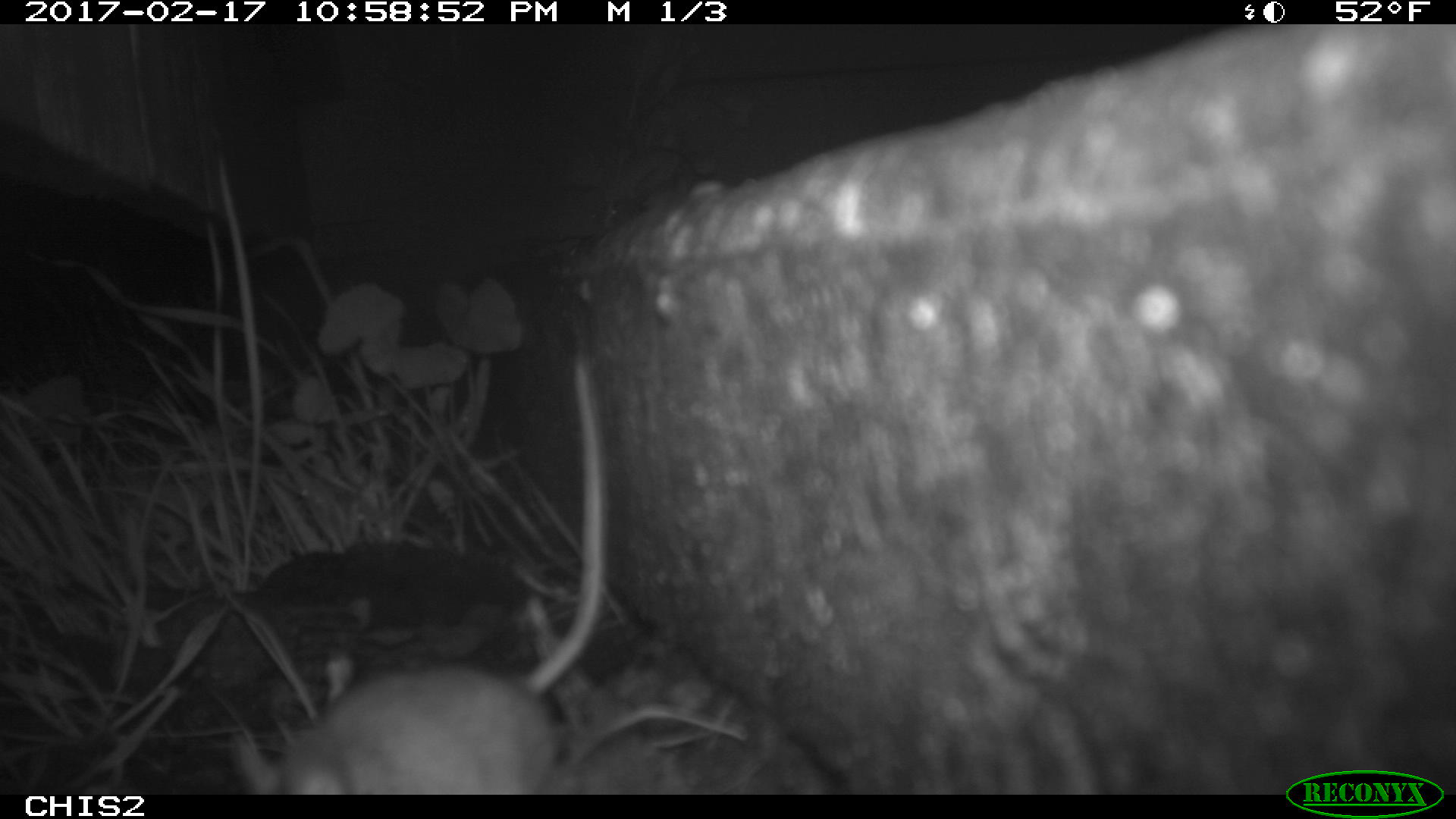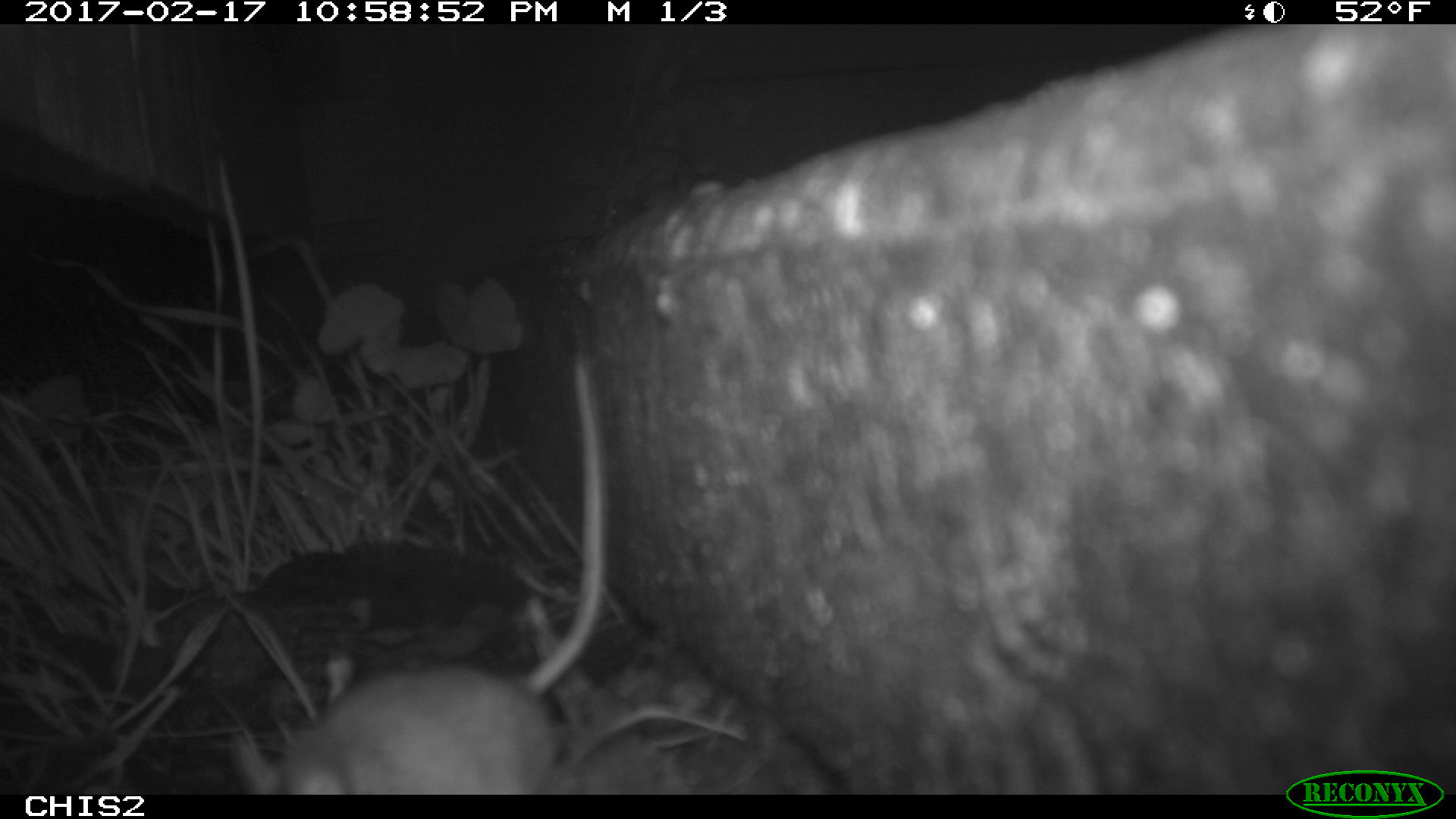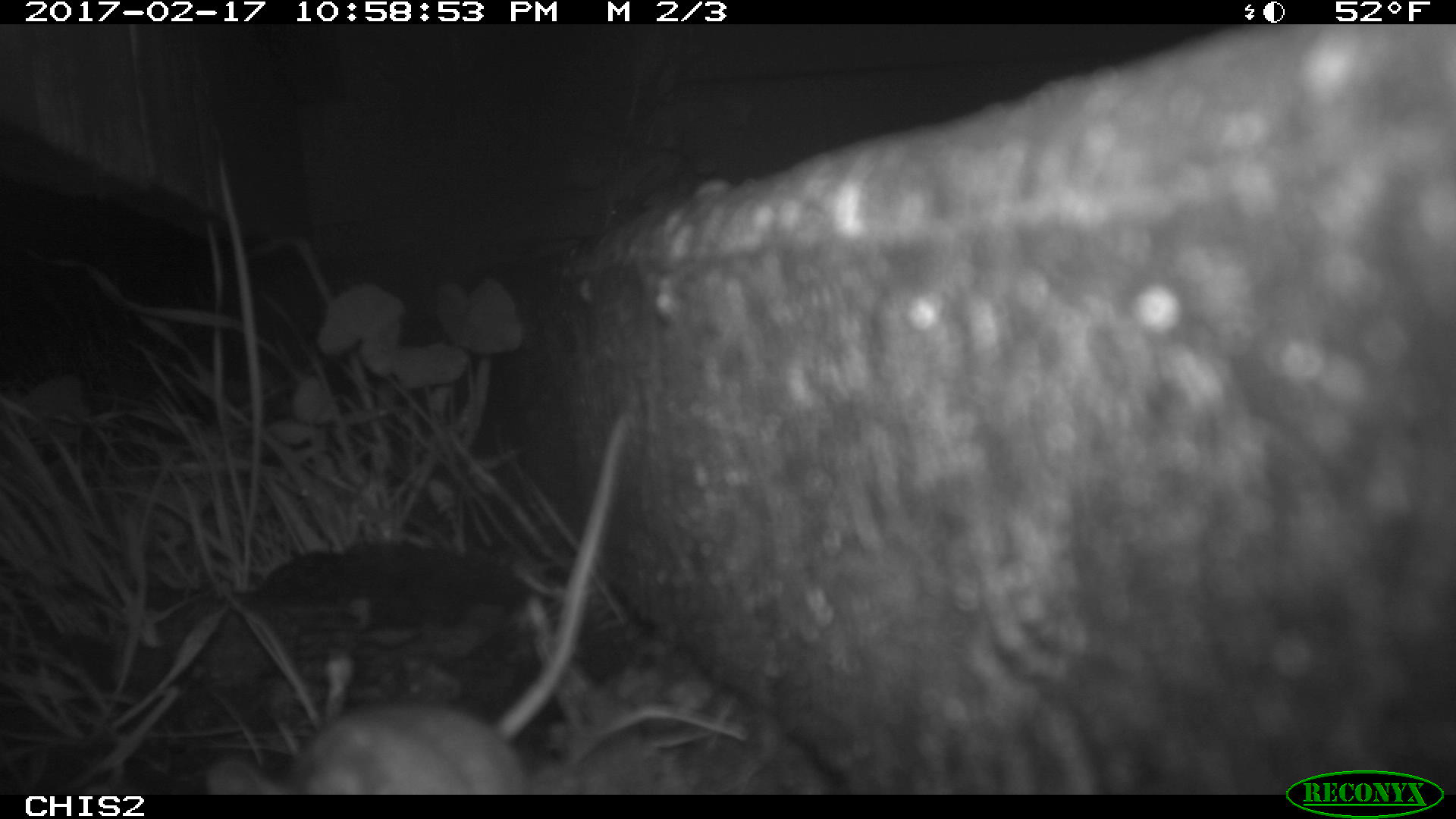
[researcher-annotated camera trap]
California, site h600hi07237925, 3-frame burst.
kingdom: Animalia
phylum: Chordata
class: Mammalia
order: Rodentia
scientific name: Rodentia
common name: rodent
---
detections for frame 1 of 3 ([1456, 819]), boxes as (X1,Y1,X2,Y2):
rodent: (223,344,611,792)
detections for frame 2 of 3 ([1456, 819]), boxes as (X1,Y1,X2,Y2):
rodent: (234,356,608,796)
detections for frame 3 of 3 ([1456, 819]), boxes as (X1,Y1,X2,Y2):
rodent: (206,410,625,793)